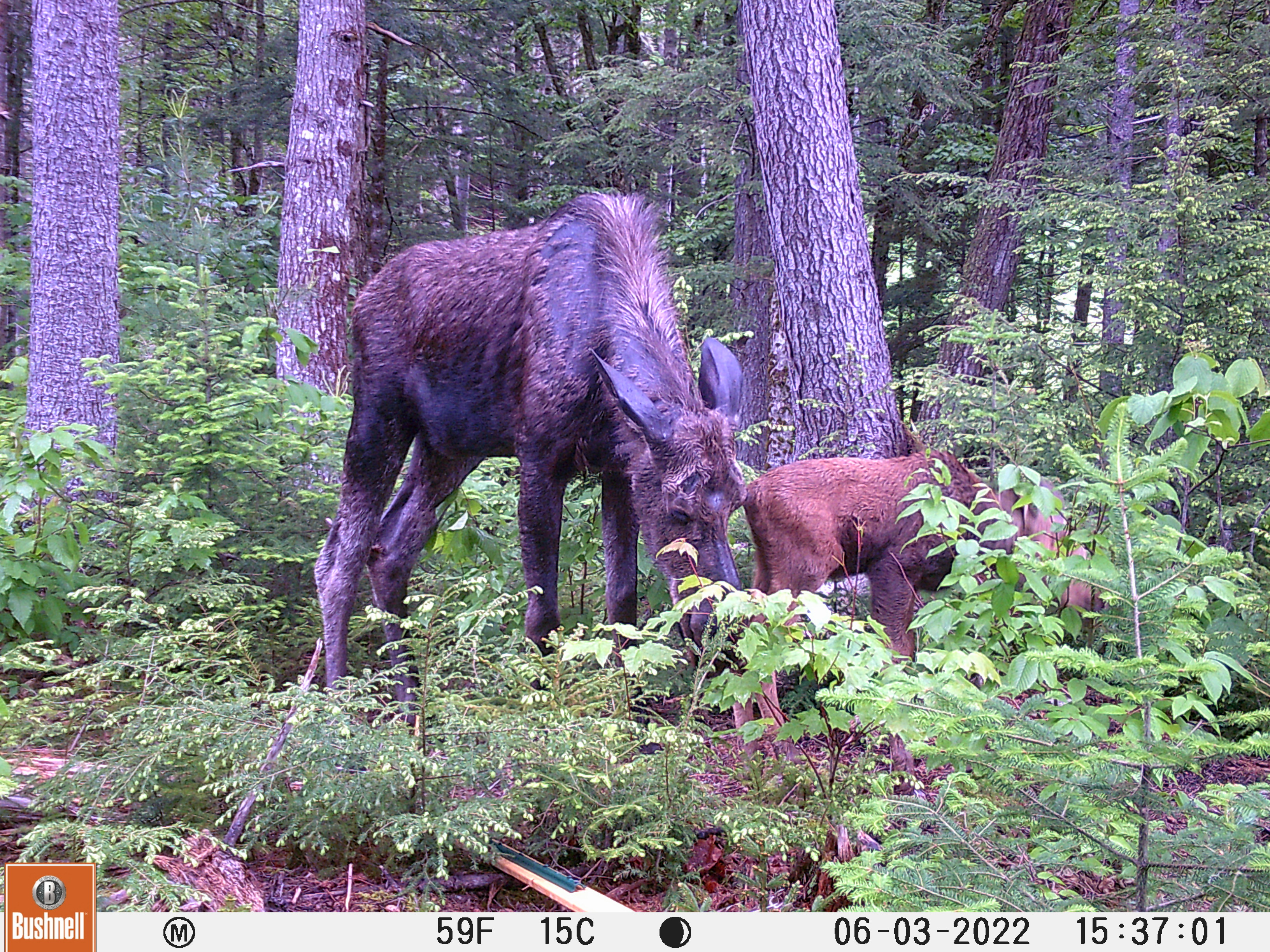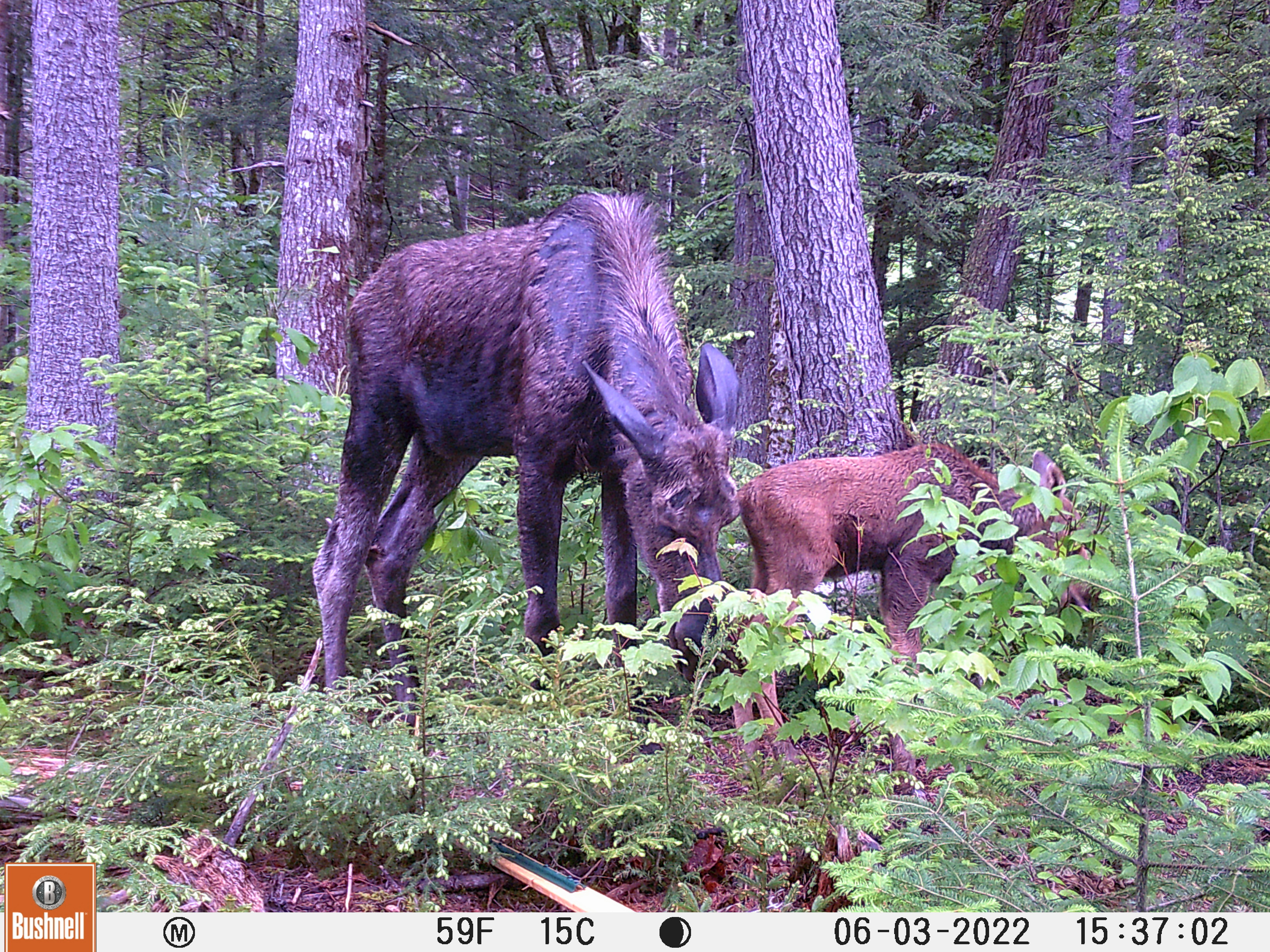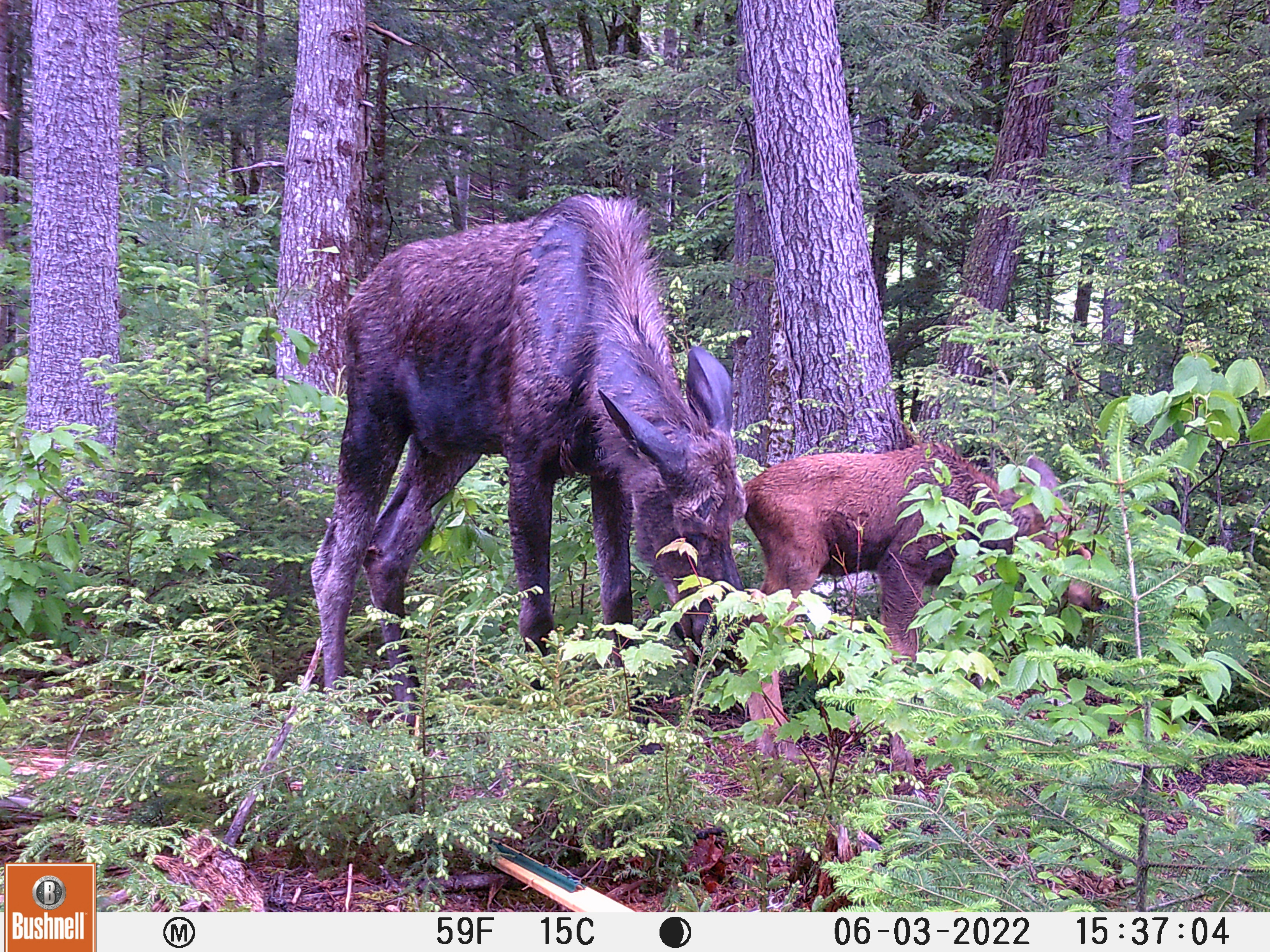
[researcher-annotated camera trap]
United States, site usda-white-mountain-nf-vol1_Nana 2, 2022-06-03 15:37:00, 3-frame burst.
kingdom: Animalia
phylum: Chordata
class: Mammalia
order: Artiodactyla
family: Cervidae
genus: Alces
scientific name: Alces alces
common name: moose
Moose (Alces alces).